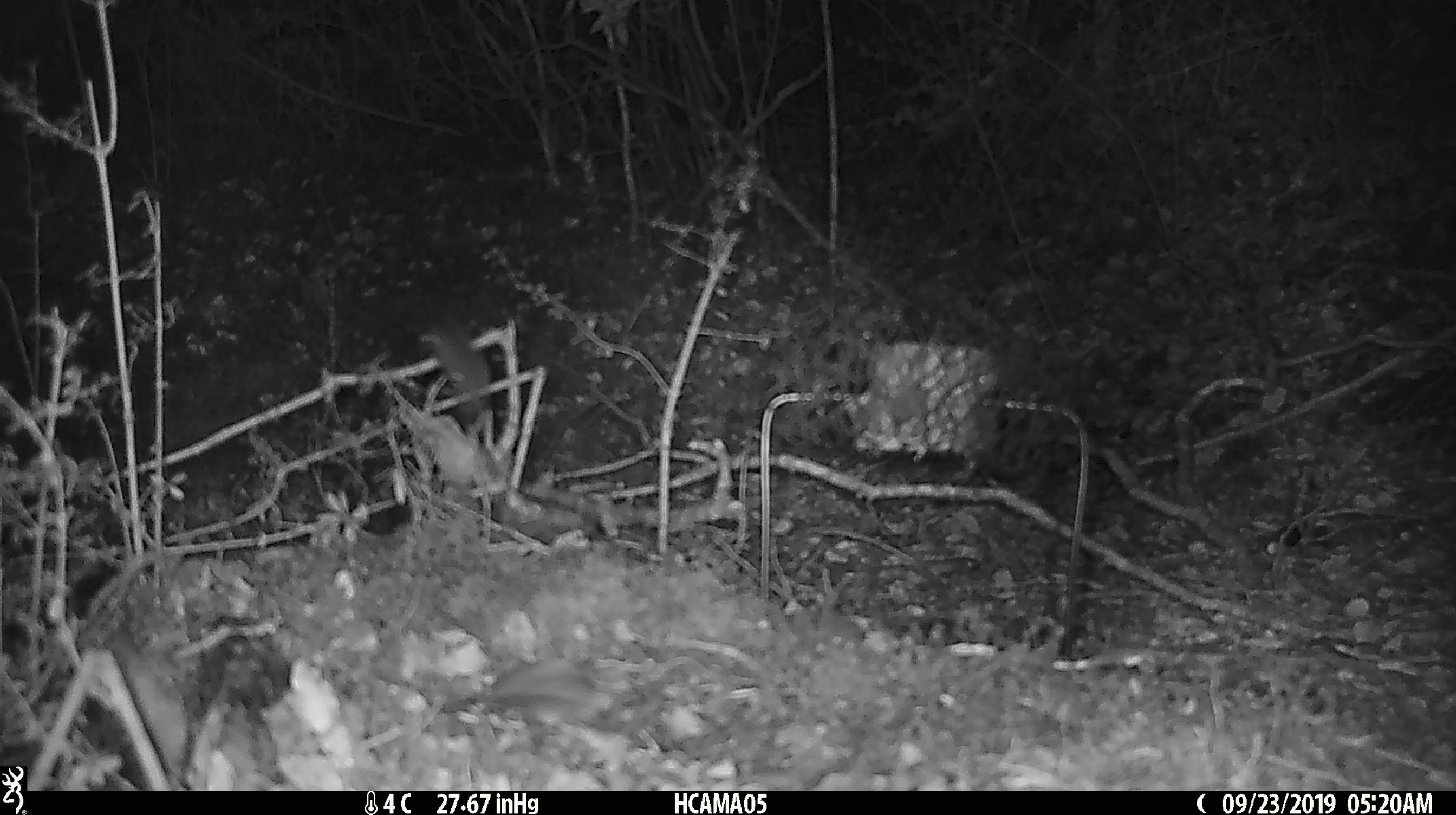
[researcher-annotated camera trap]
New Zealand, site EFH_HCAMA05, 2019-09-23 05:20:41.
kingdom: Animalia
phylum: Chordata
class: Mammalia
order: Rodentia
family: Muridae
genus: Mus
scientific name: Mus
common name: mouse